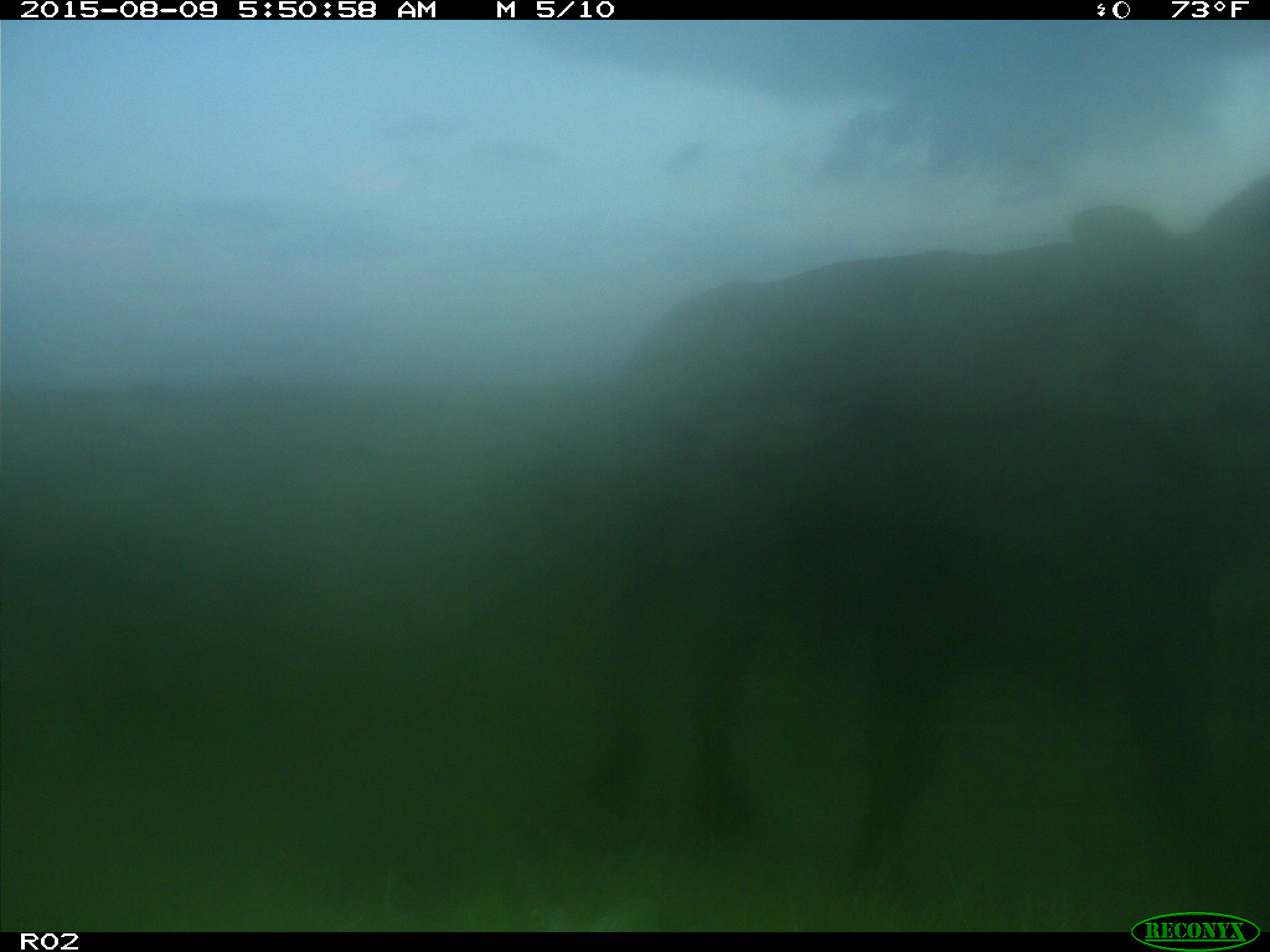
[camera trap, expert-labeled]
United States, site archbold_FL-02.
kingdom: Animalia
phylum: Chordata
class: Mammalia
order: Artiodactyla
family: Bovidae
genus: Bos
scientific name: Bos taurus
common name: domestic cow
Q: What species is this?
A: Bos taurus (domestic cow).